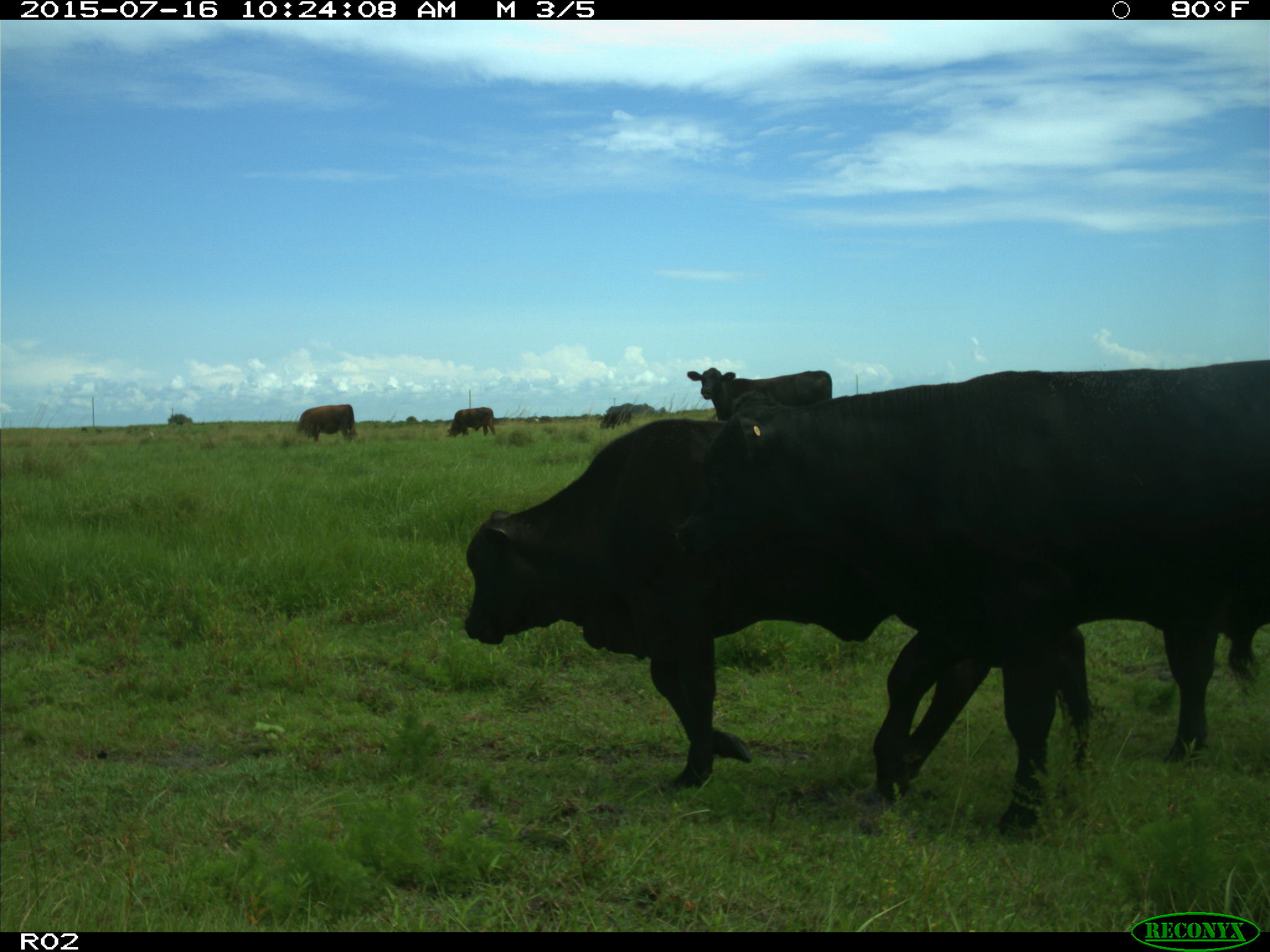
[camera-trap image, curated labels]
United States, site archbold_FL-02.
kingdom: Animalia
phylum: Chordata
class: Mammalia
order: Artiodactyla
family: Bovidae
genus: Bos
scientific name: Bos taurus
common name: domestic cow